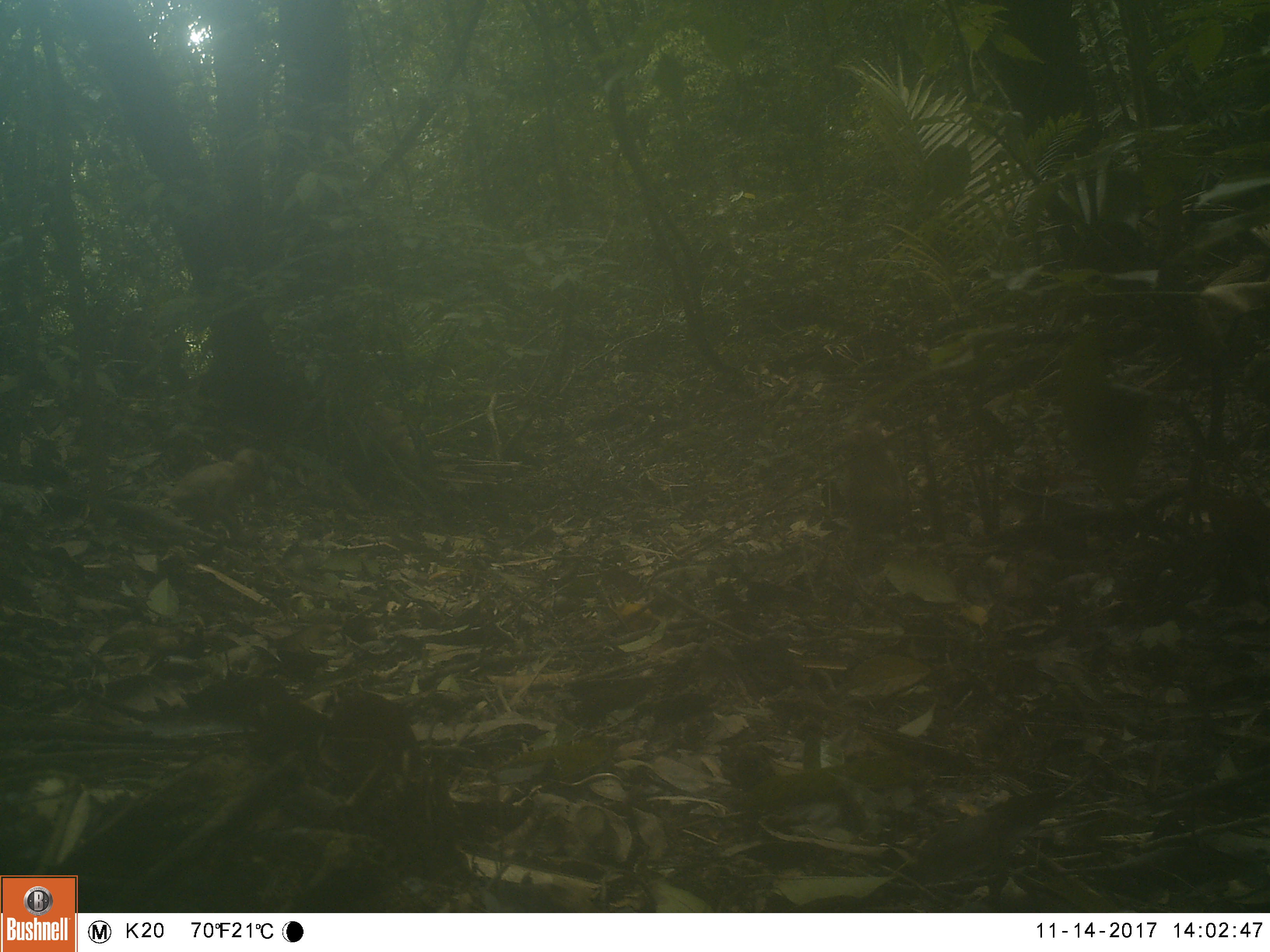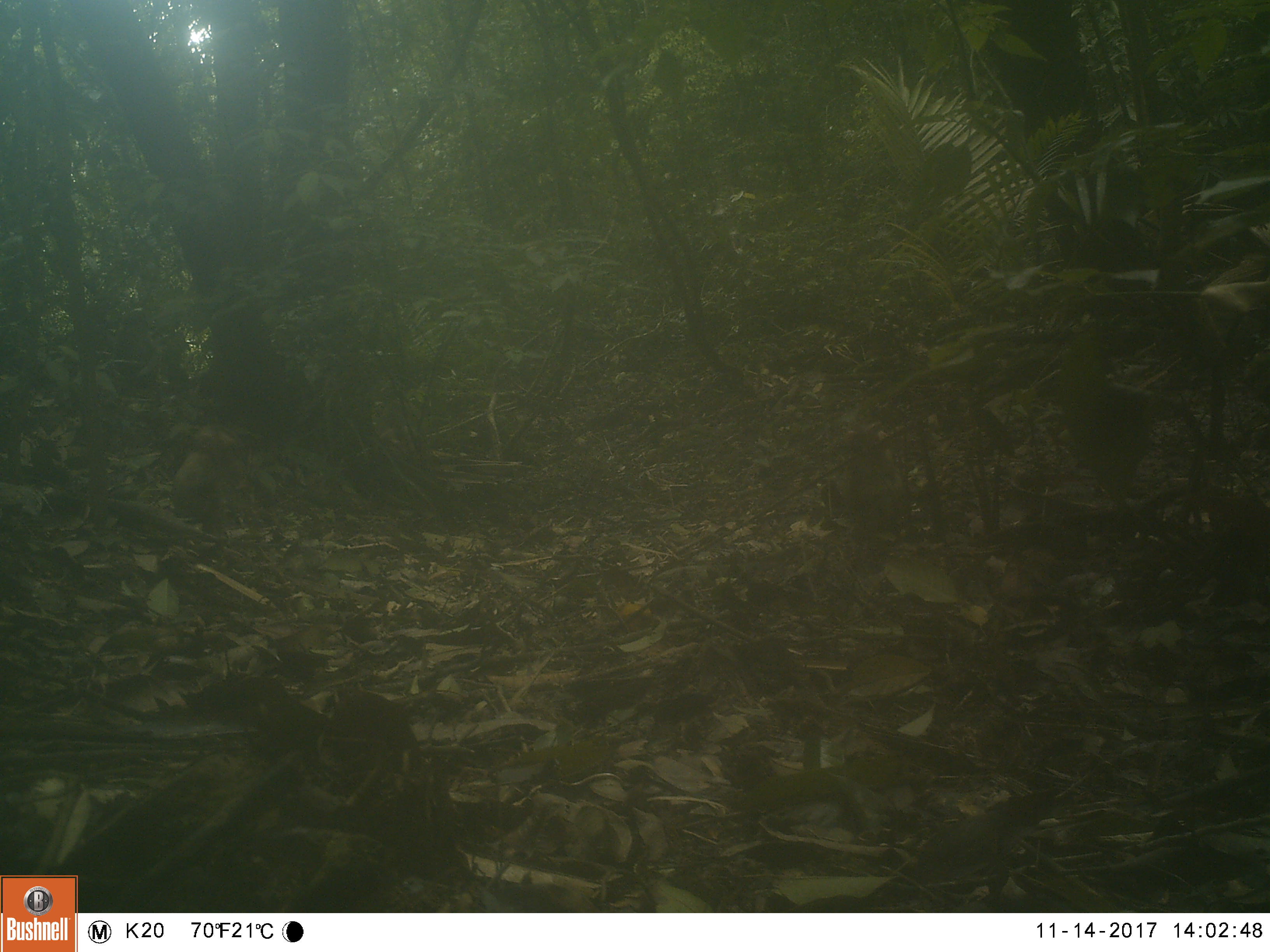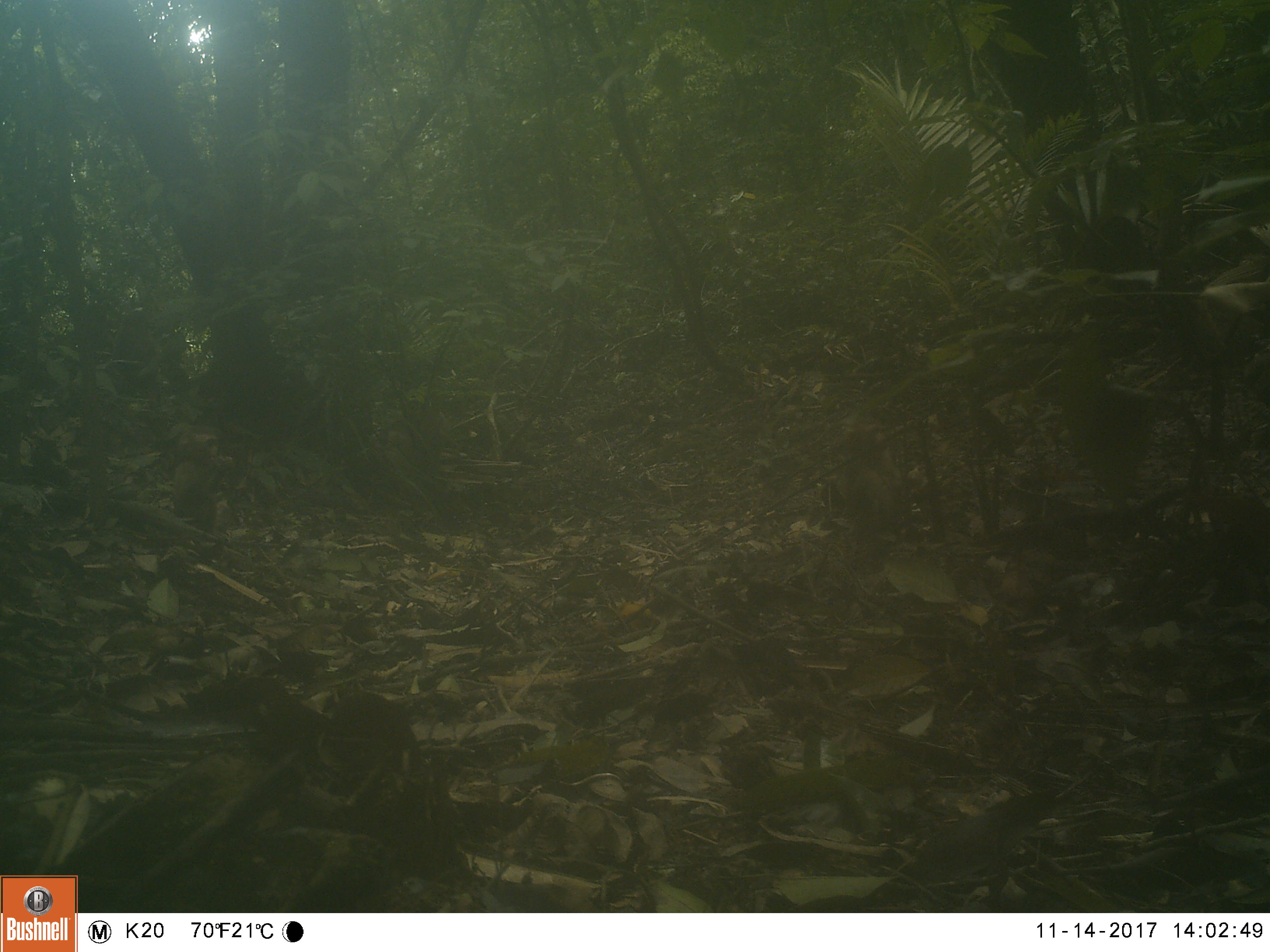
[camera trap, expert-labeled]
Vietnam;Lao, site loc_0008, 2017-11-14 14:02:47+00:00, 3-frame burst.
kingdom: Animalia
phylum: Chordata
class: Mammalia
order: Primates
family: Cercopithecidae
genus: Macaca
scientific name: Macaca nemestrina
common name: pig-tailed macaque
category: pig tailed macaque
Pig tailed macaque (pig-tailed macaque) (Macaca nemestrina). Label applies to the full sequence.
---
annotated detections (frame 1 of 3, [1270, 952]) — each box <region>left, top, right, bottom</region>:
pig tailed macaque: <region>168, 447, 270, 542</region>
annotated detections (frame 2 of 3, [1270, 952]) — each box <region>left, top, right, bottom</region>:
pig tailed macaque: <region>172, 427, 235, 519</region>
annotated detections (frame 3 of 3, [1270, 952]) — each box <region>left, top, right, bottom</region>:
pig tailed macaque: <region>172, 427, 233, 535</region>